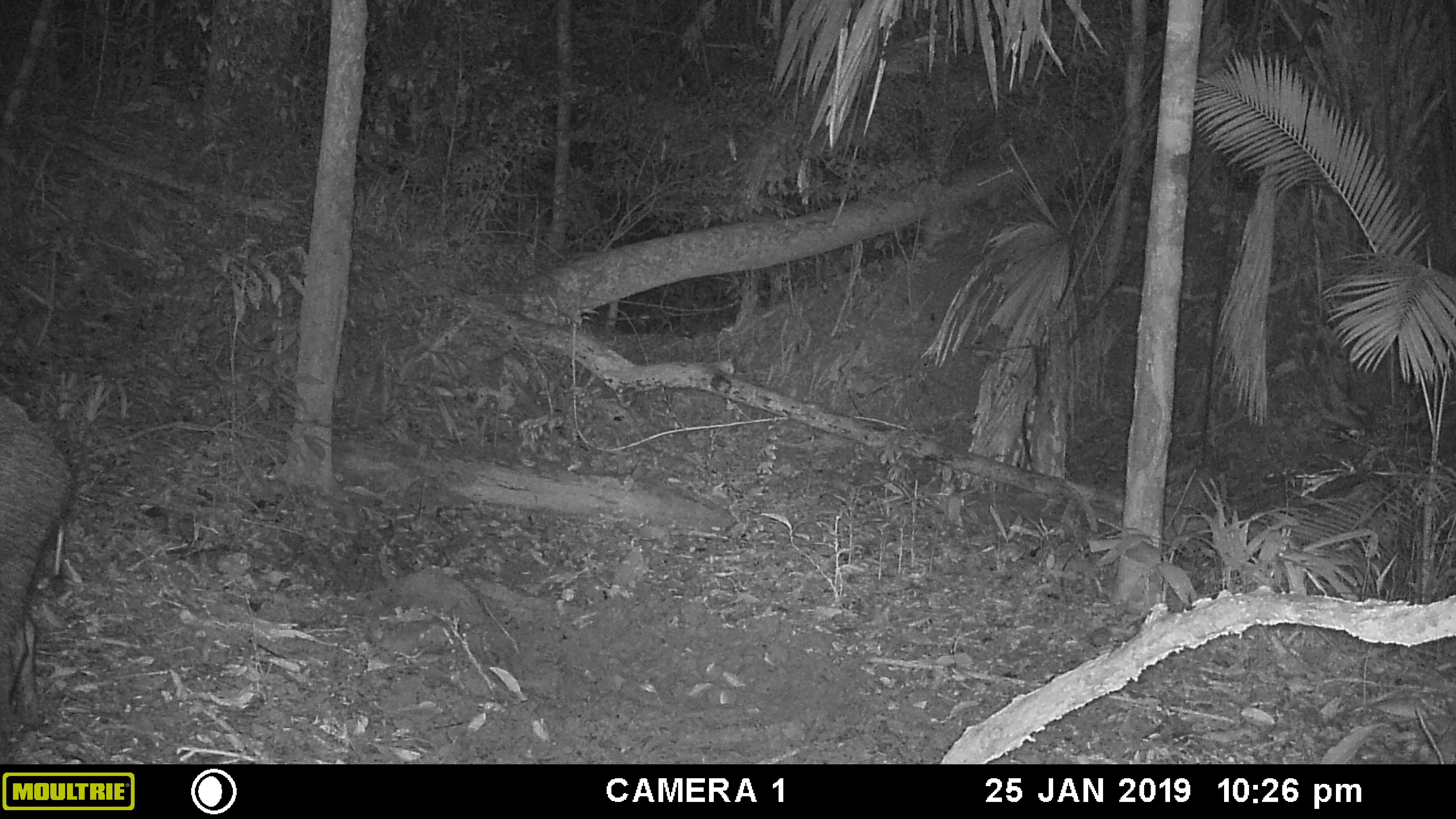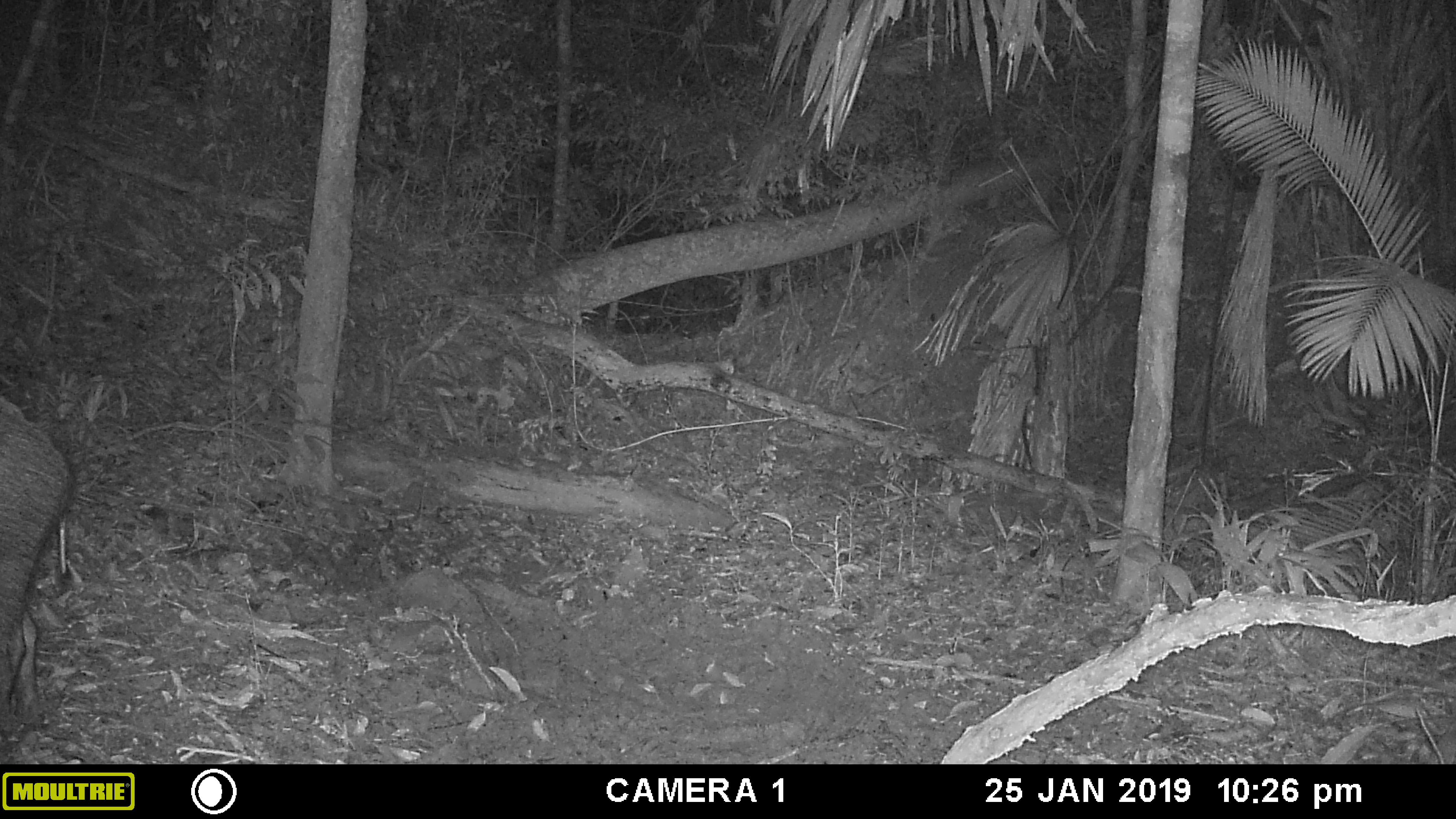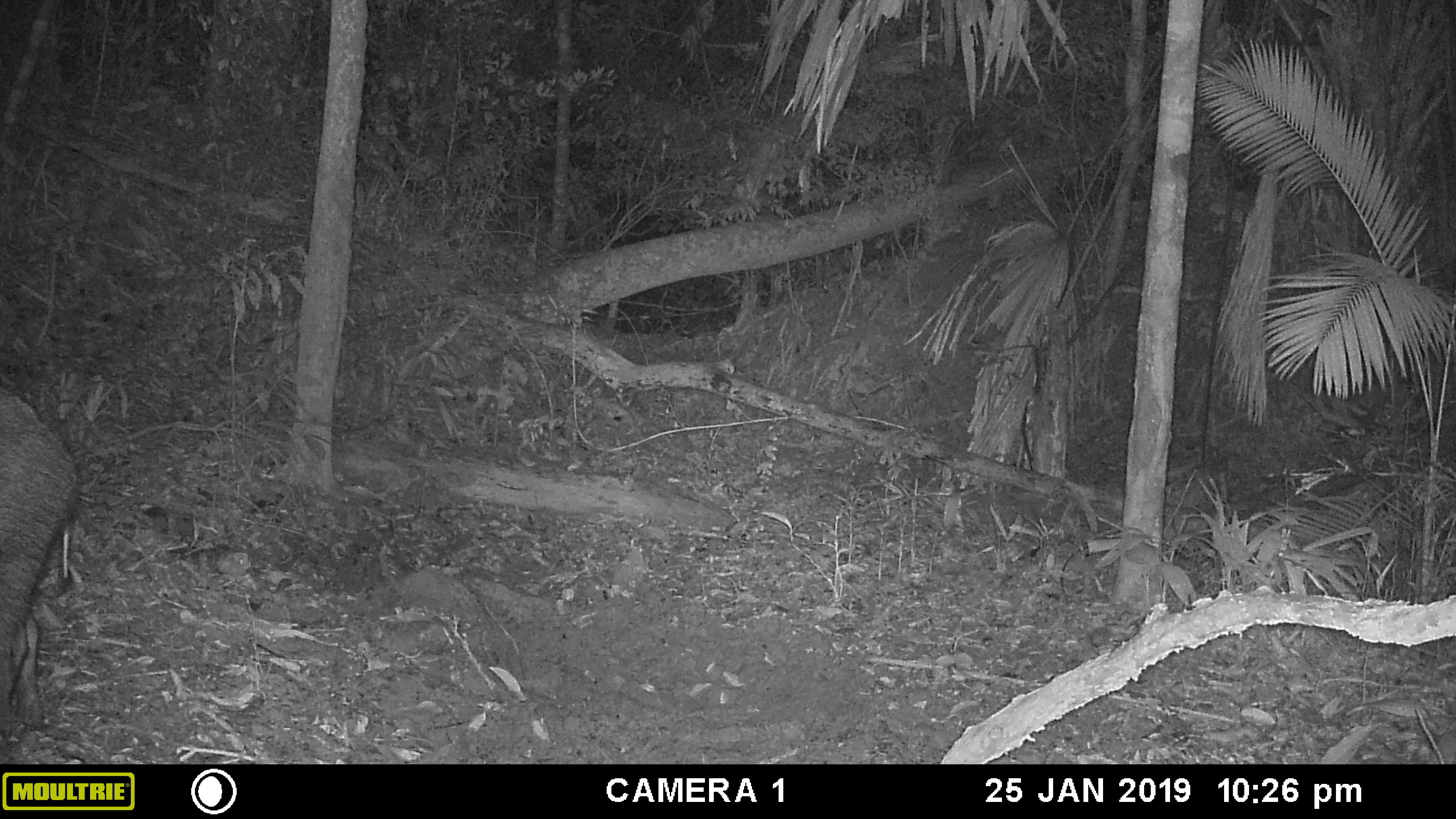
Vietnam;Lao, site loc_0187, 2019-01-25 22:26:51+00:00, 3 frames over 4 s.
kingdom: Animalia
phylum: Chordata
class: Mammalia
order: Artiodactyla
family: Suidae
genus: Sus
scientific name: Sus scrofa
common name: eurasian wild pig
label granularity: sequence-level